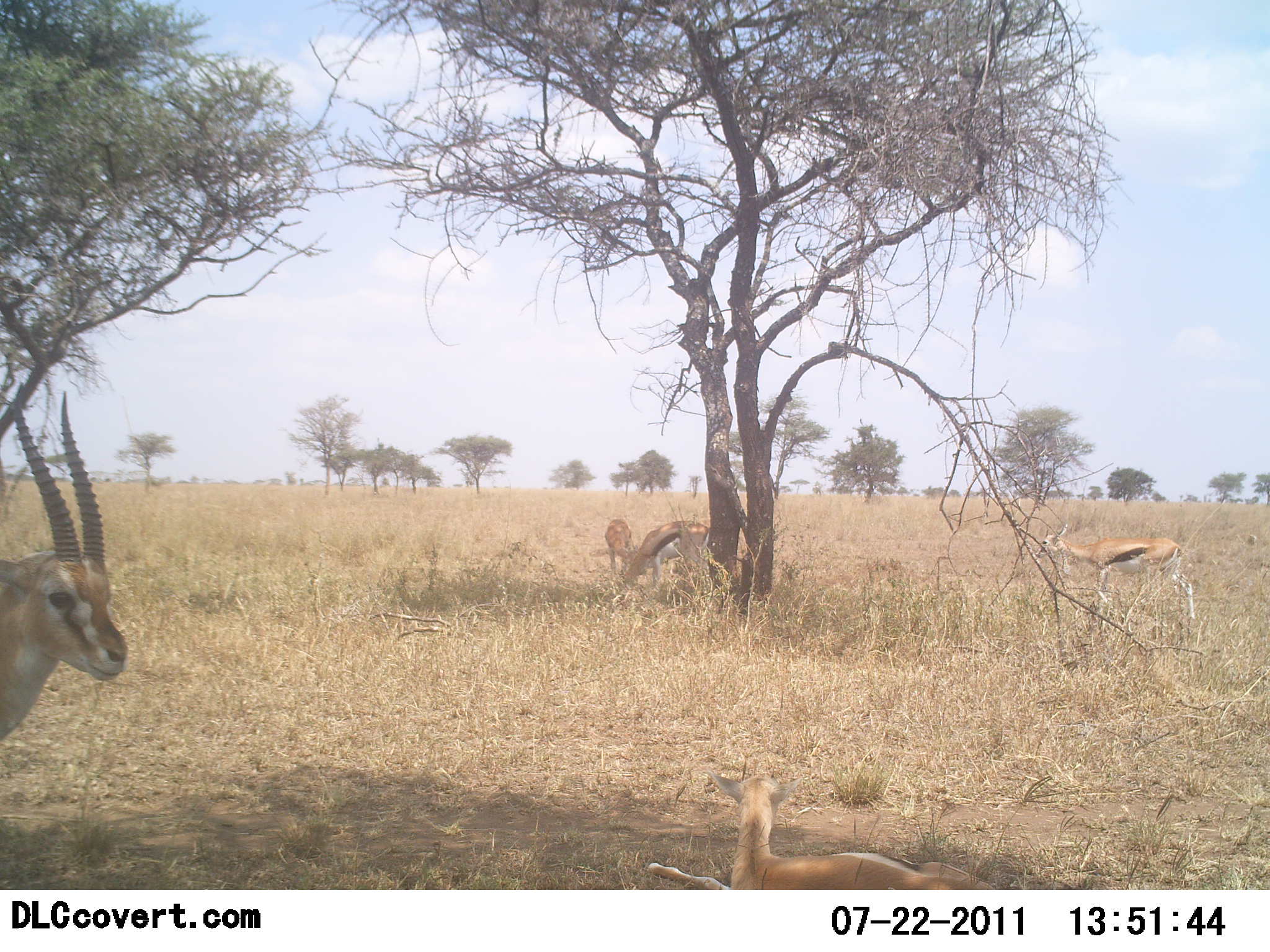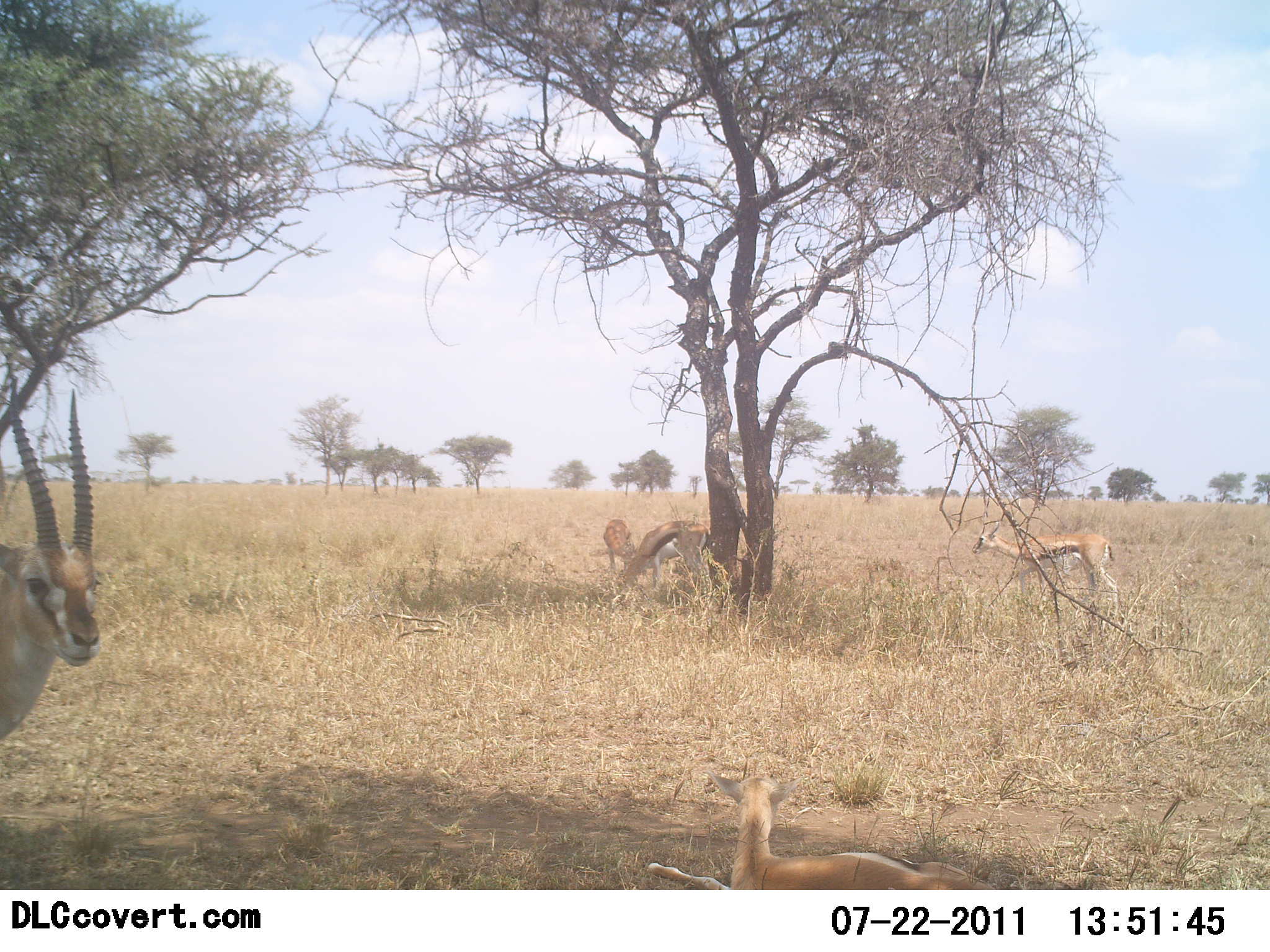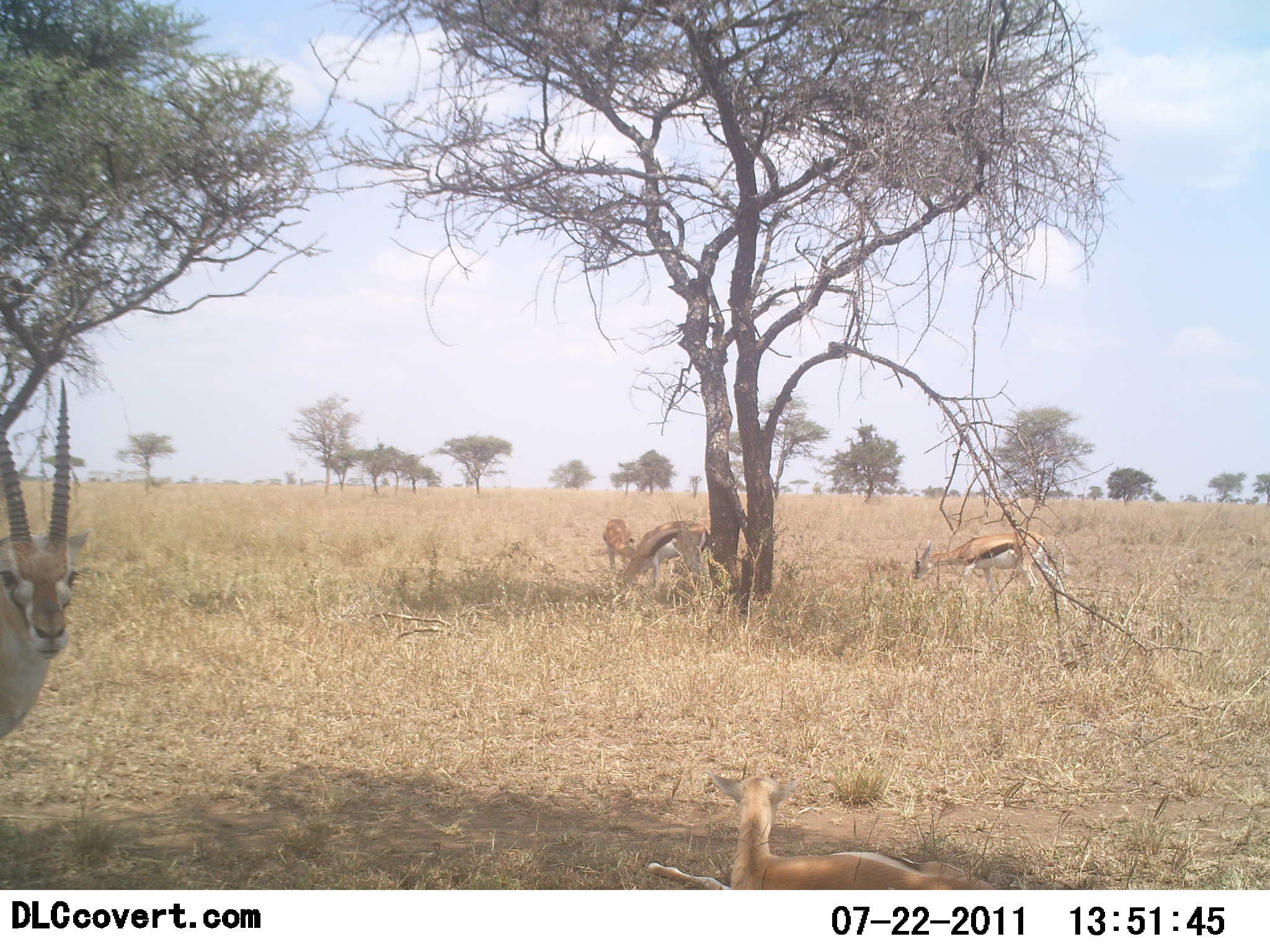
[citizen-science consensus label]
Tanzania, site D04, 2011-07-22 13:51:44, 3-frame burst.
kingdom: Animalia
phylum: Chordata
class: Mammalia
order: Artiodactyla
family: Bovidae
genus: Eudorcas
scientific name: Eudorcas thomsonii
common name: thomson's gazelle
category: gazellethomsons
Gazellethomsons (thomson's gazelle) (Eudorcas thomsonii), count 5. Behavior (volunteer vote fractions): standing 50%, resting 100%, moving 60%, interacting 0%. Young present (vote fraction): 30%. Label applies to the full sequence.